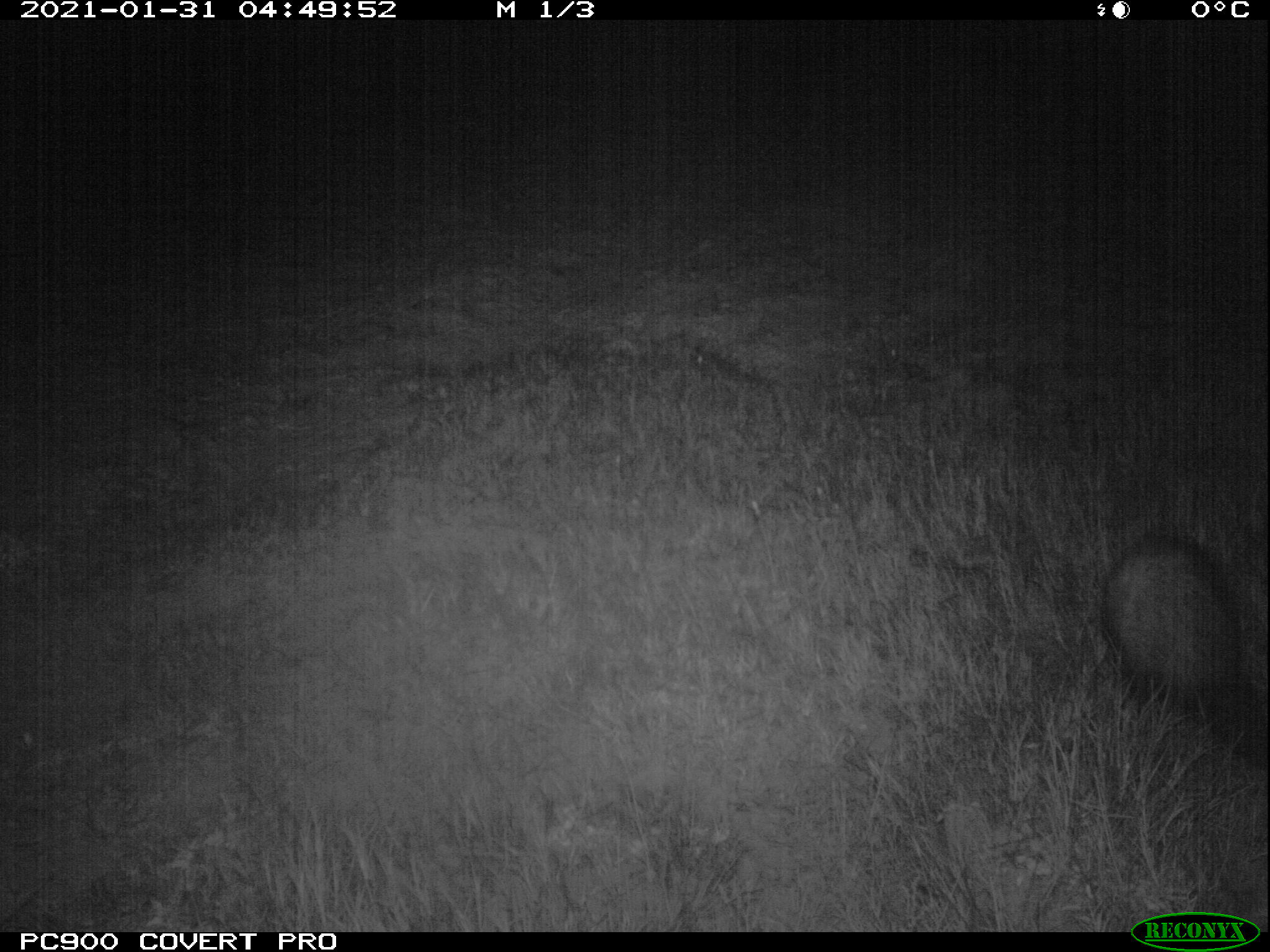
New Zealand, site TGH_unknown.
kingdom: Animalia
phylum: Chordata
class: Mammalia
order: Carnivora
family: Mustelidae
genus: Mustela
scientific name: Mustela furo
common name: ferret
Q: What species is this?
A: Ferret (Mustela furo).